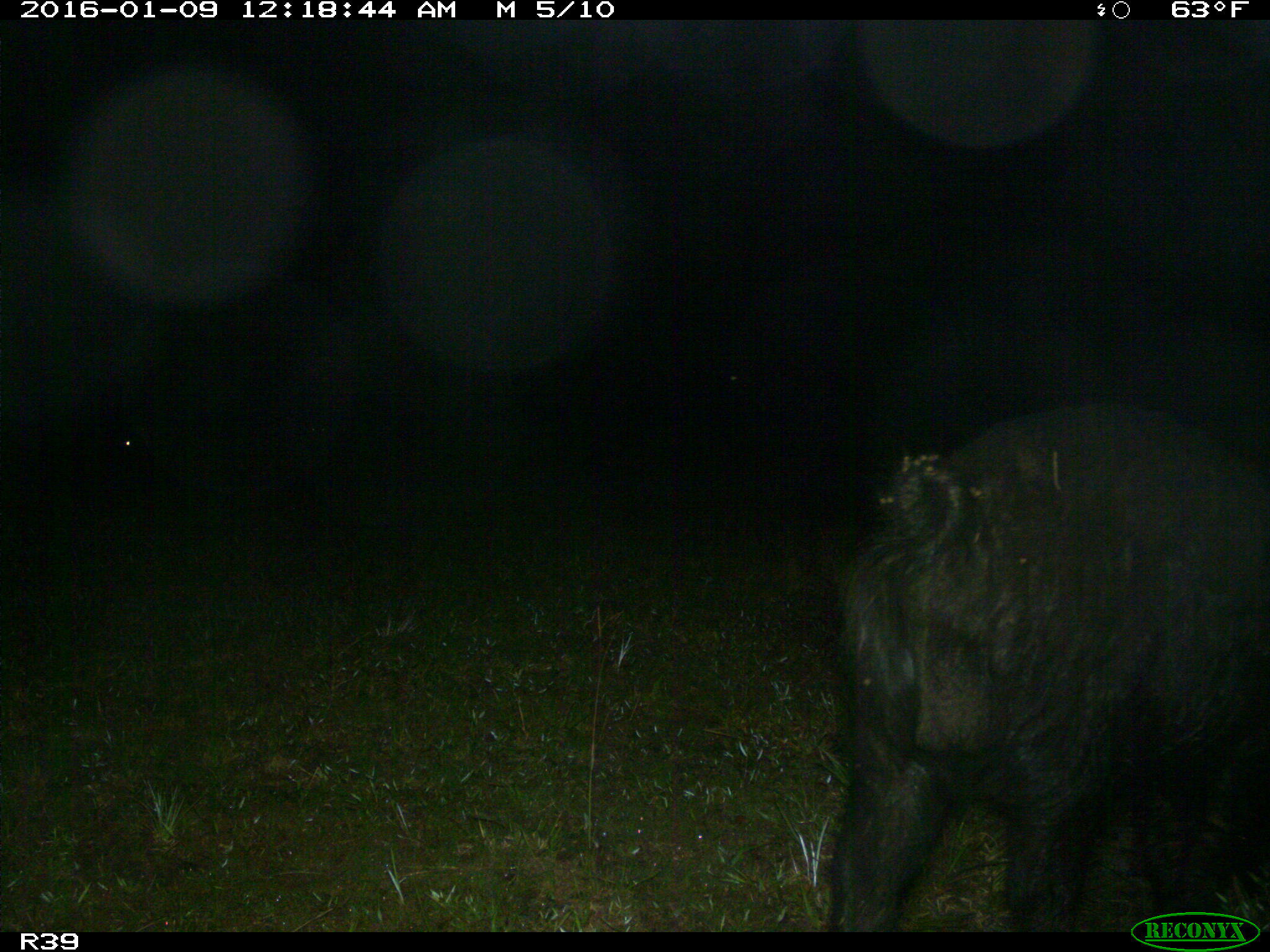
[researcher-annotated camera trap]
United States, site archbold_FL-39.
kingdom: Animalia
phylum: Chordata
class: Mammalia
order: Artiodactyla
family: Suidae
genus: Sus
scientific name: Sus scrofa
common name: wild boar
Sus scrofa (wild boar).